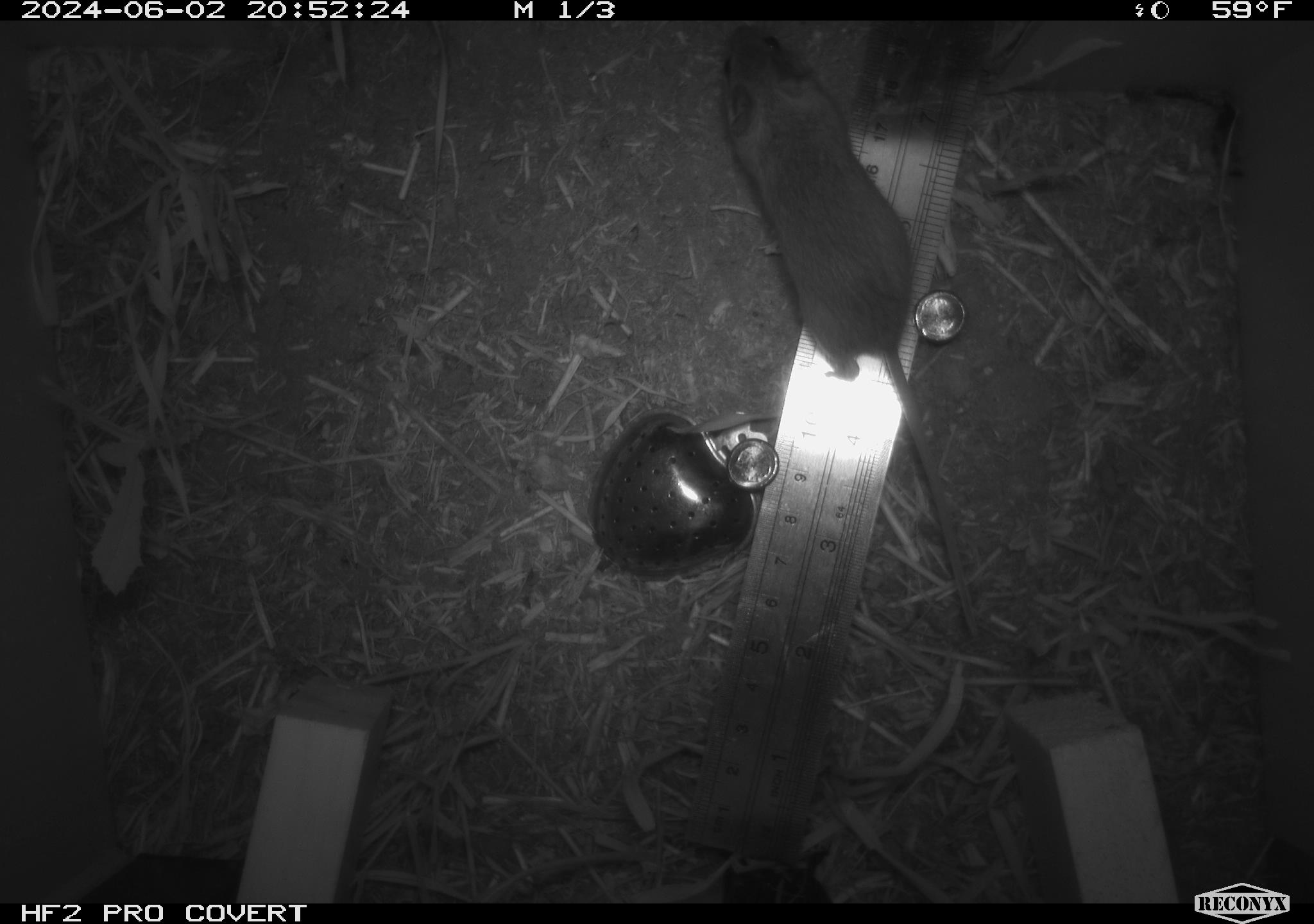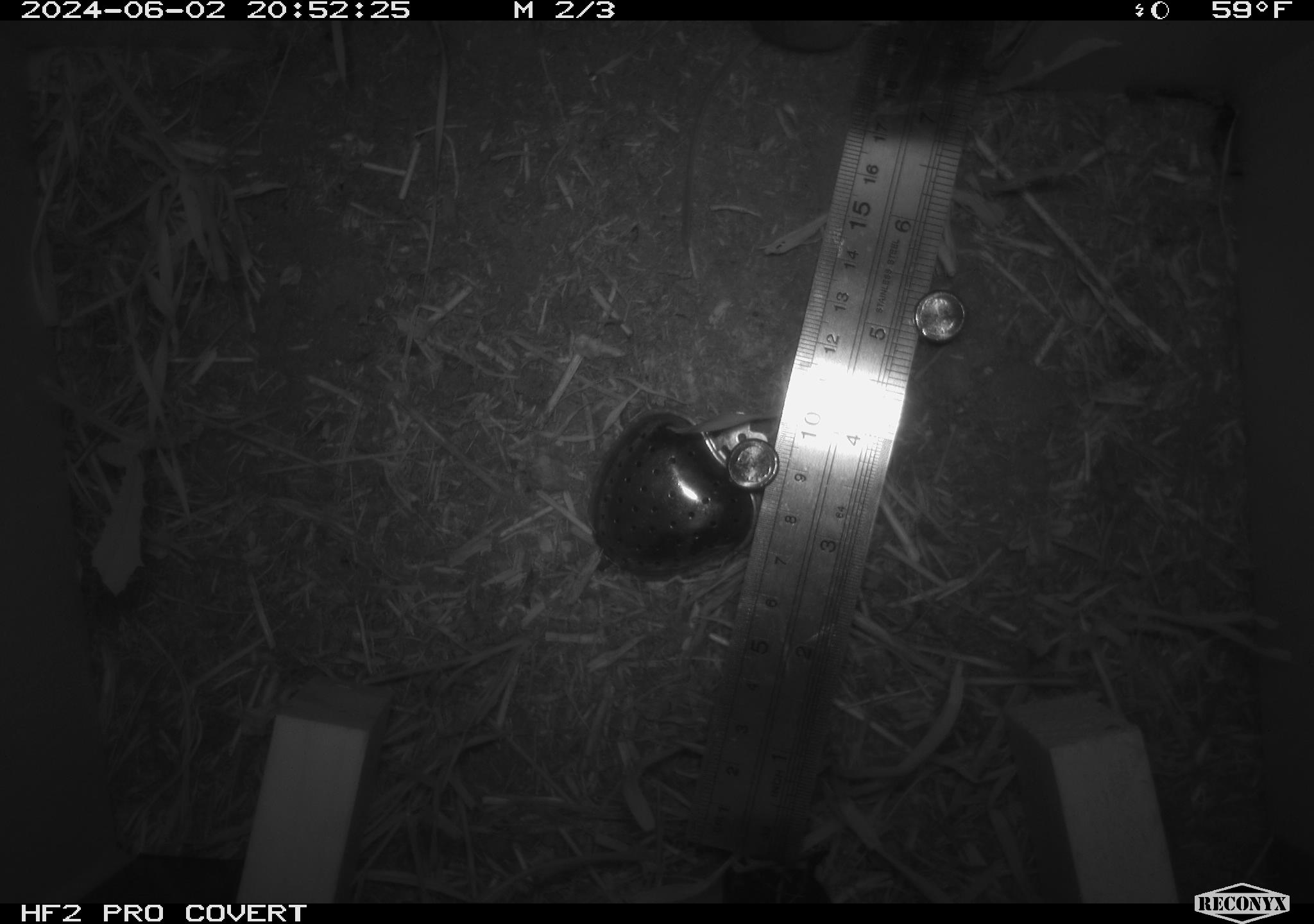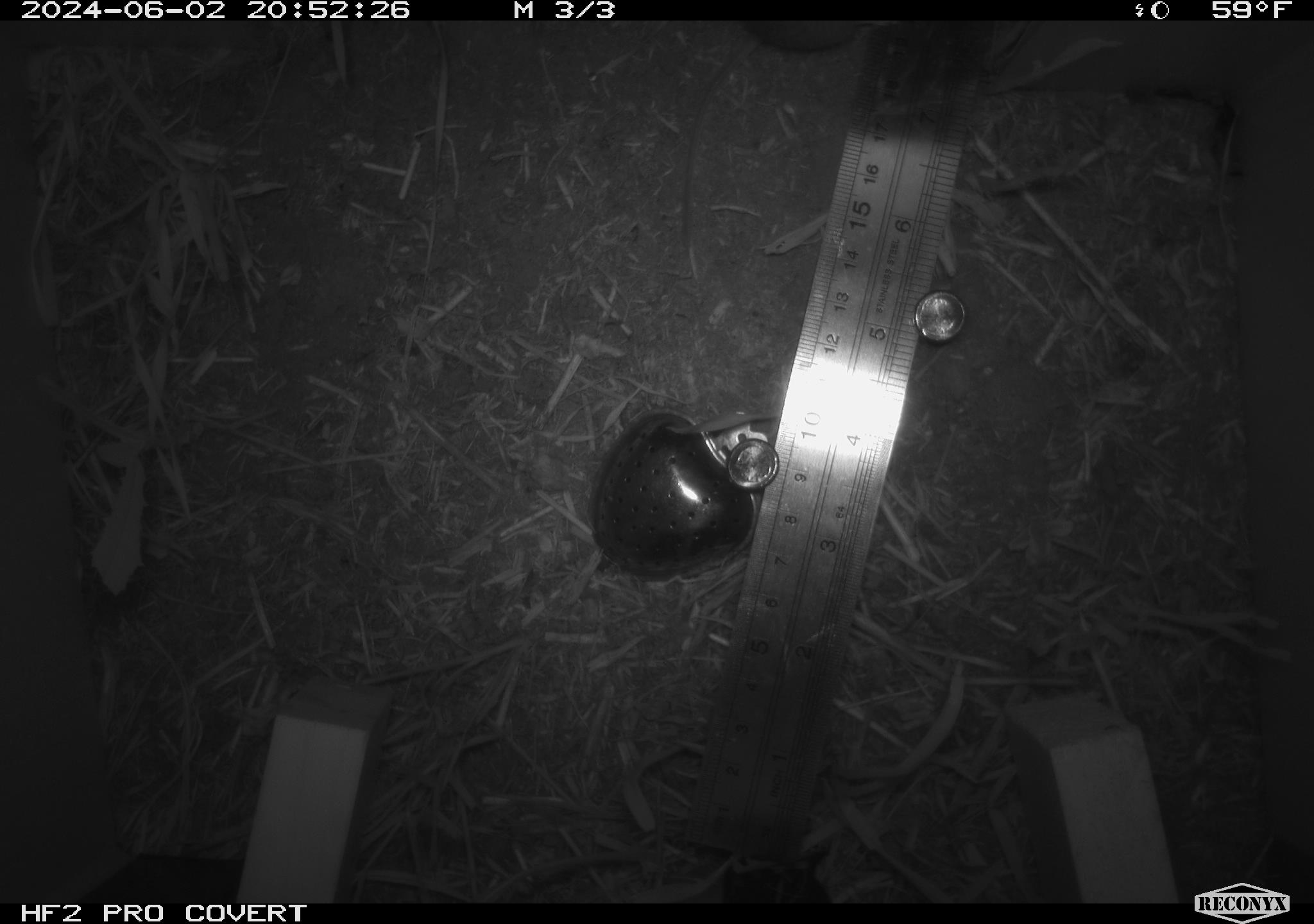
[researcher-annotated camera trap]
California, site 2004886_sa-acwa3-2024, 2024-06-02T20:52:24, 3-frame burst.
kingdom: Animalia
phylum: Chordata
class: Mammalia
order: Rodentia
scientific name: Rodentia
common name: mouse species